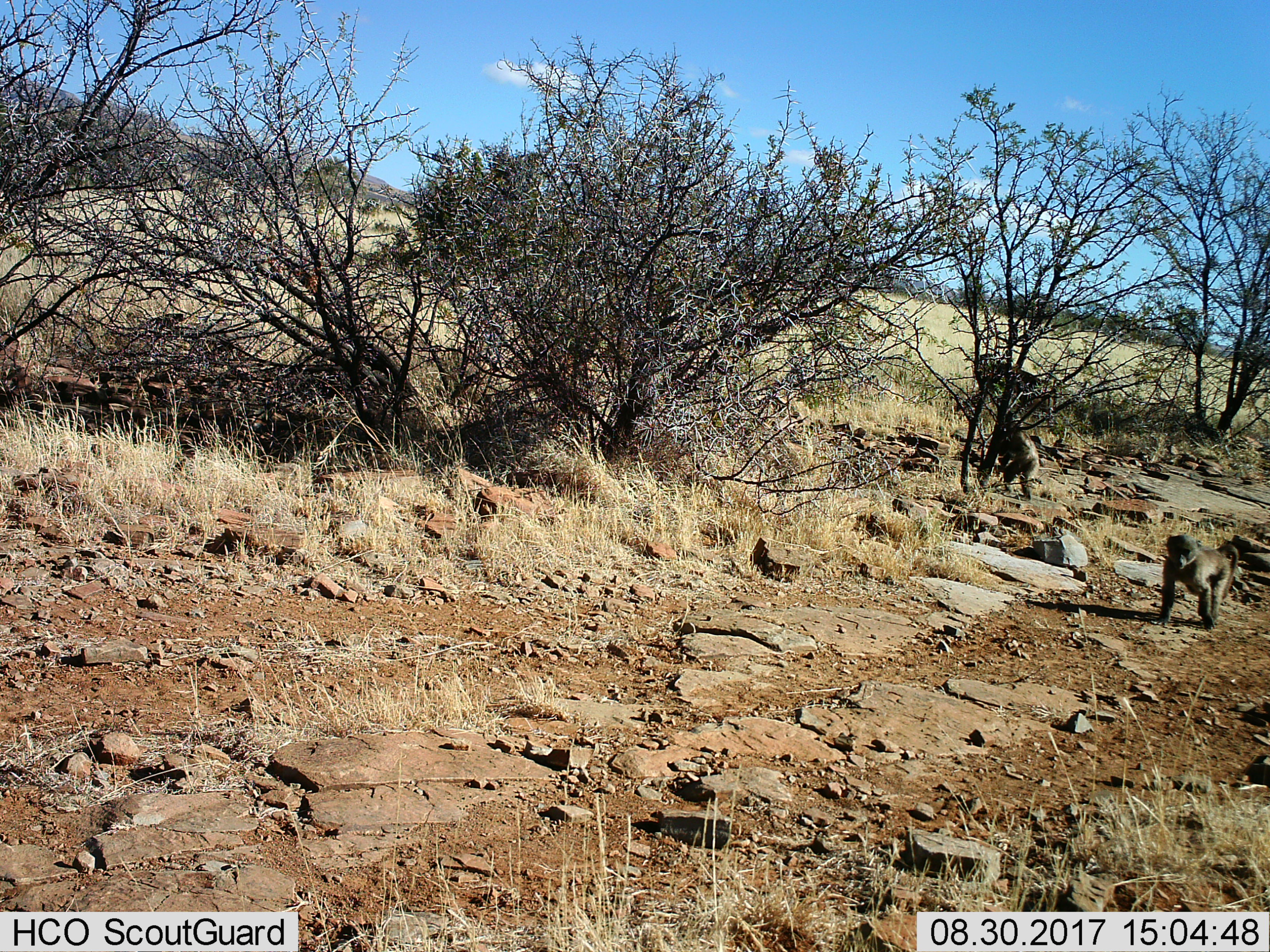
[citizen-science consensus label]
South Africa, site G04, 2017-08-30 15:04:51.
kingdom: Animalia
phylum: Chordata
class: Mammalia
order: Primates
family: Cercopithecidae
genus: Papio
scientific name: Papio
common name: baboon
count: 2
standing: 33%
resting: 0%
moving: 100%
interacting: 0%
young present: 44%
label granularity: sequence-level